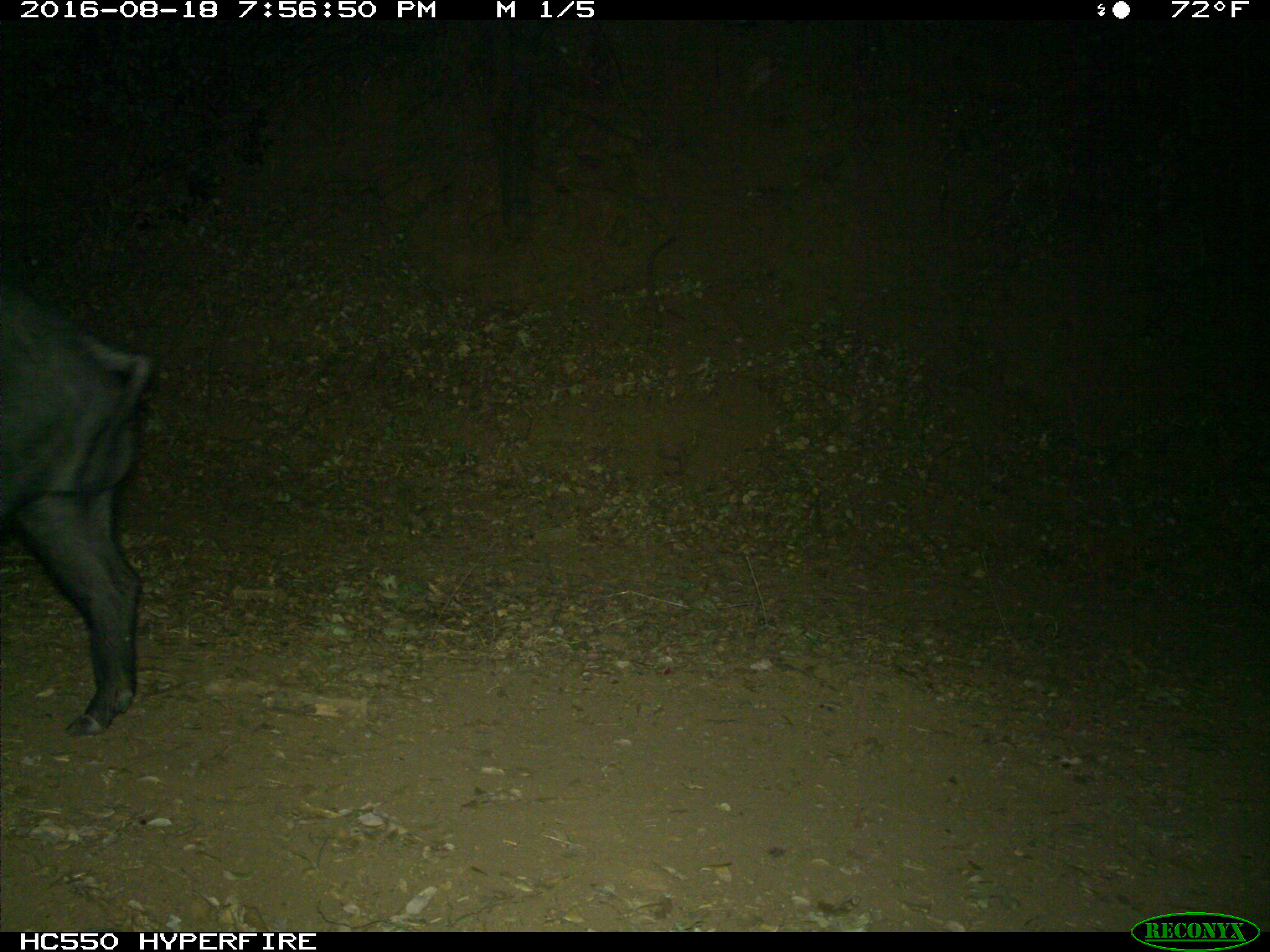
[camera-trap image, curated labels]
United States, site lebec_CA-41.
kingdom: Animalia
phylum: Chordata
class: Mammalia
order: Artiodactyla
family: Suidae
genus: Sus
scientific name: Sus scrofa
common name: wild boar